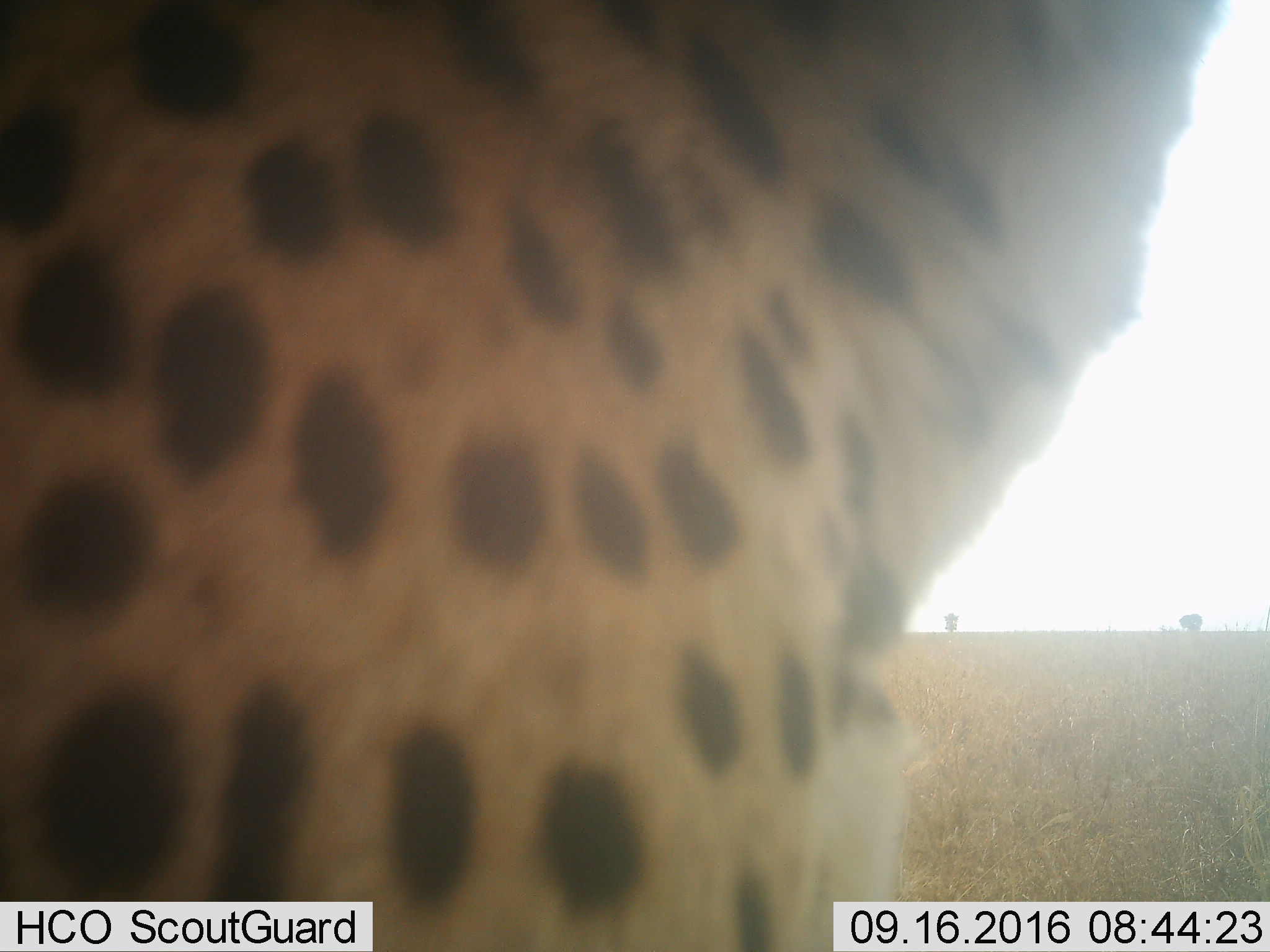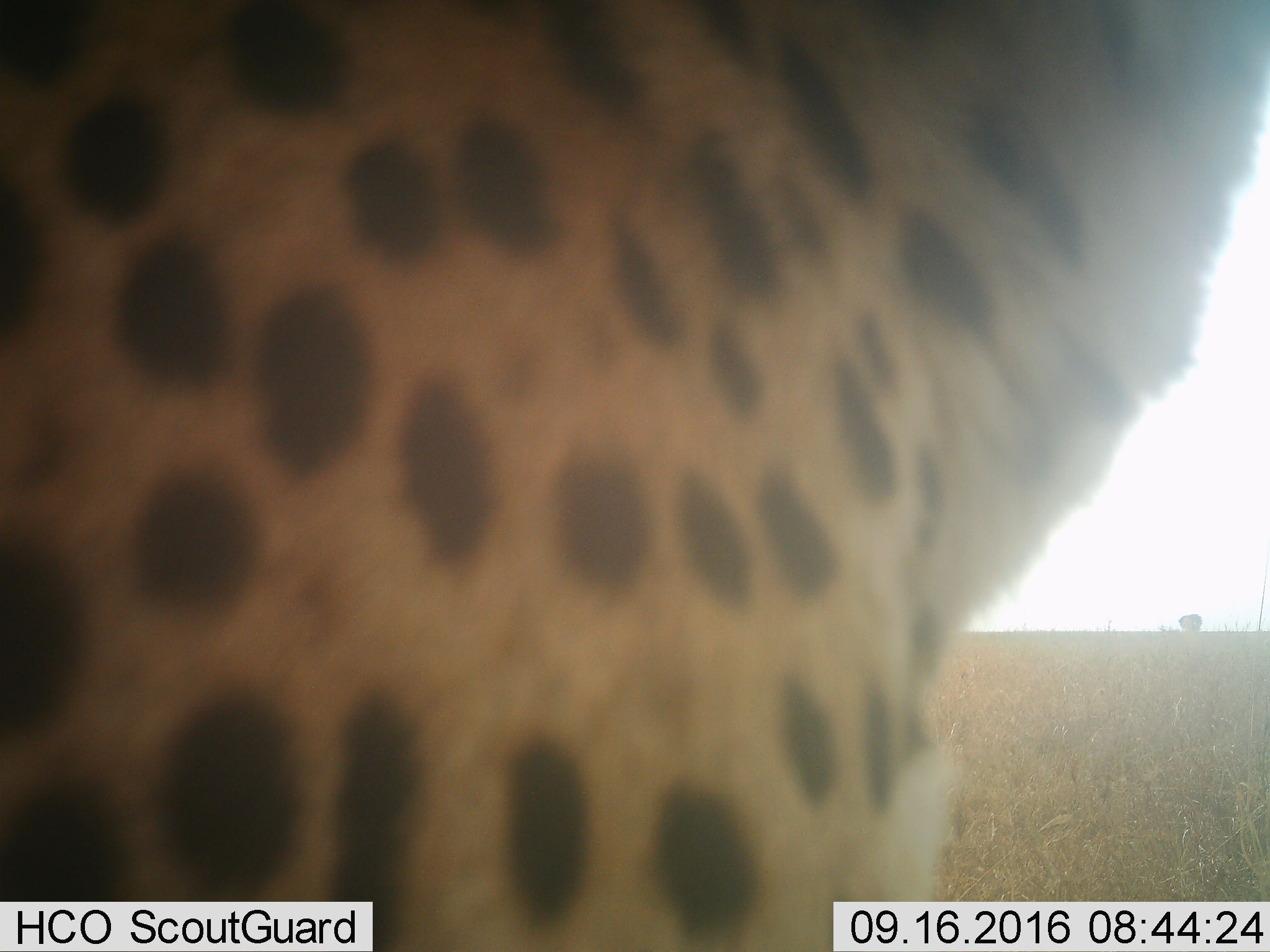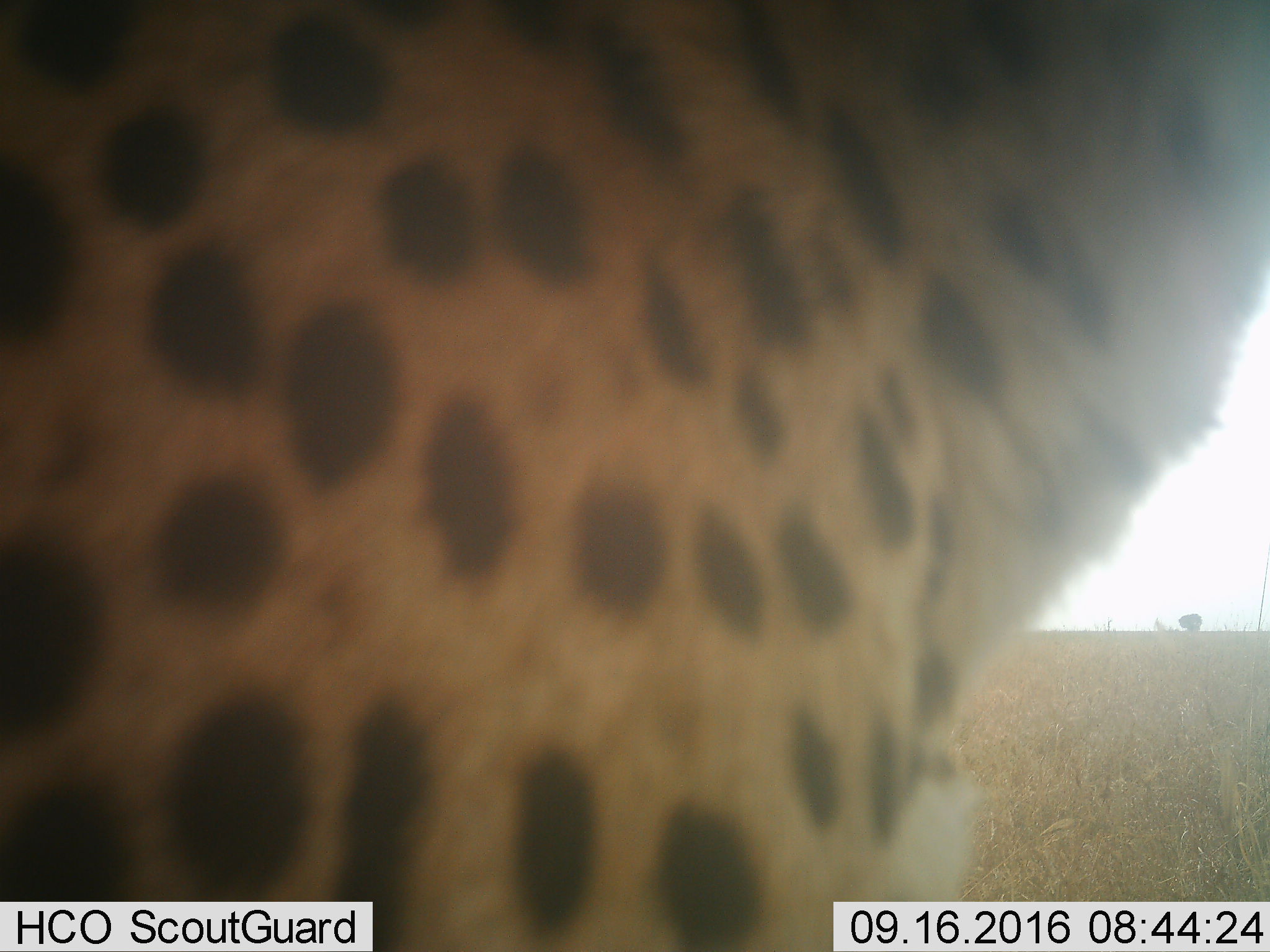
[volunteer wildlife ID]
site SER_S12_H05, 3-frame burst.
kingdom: Animalia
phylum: Chordata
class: Mammalia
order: Carnivora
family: Felidae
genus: Acinonyx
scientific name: Acinonyx jubatus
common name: cheetah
Cheetah (Acinonyx jubatus), count 1. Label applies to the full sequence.